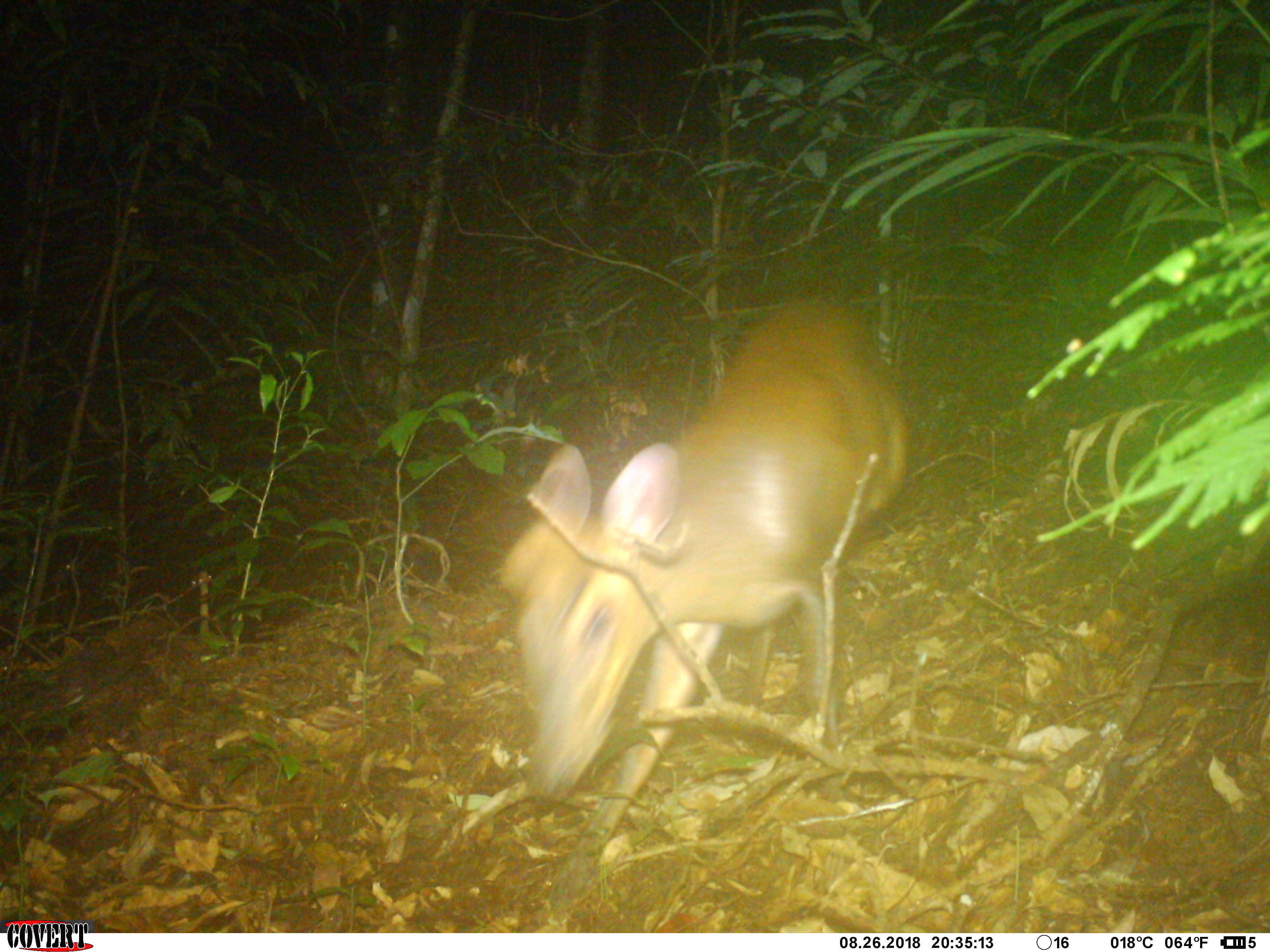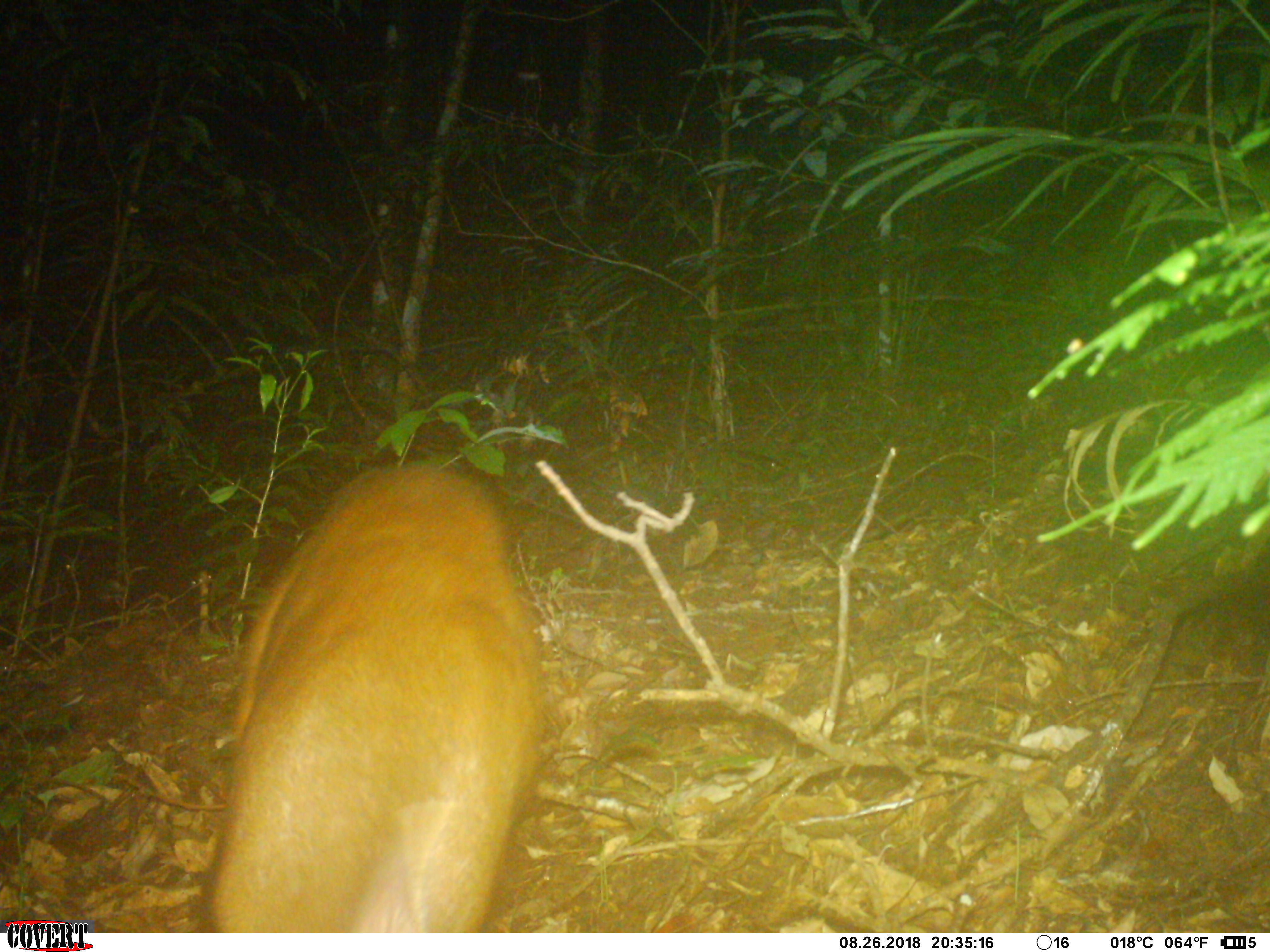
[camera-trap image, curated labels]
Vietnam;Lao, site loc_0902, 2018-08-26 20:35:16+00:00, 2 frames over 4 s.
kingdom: Animalia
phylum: Chordata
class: Mammalia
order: Artiodactyla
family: Cervidae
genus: Muntiacus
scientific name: Muntiacus rooseveltorum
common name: roosevelt's muntjac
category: roosevelts muntjac group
Roosevelts muntjac group (roosevelt's muntjac) (Muntiacus rooseveltorum). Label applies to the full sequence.